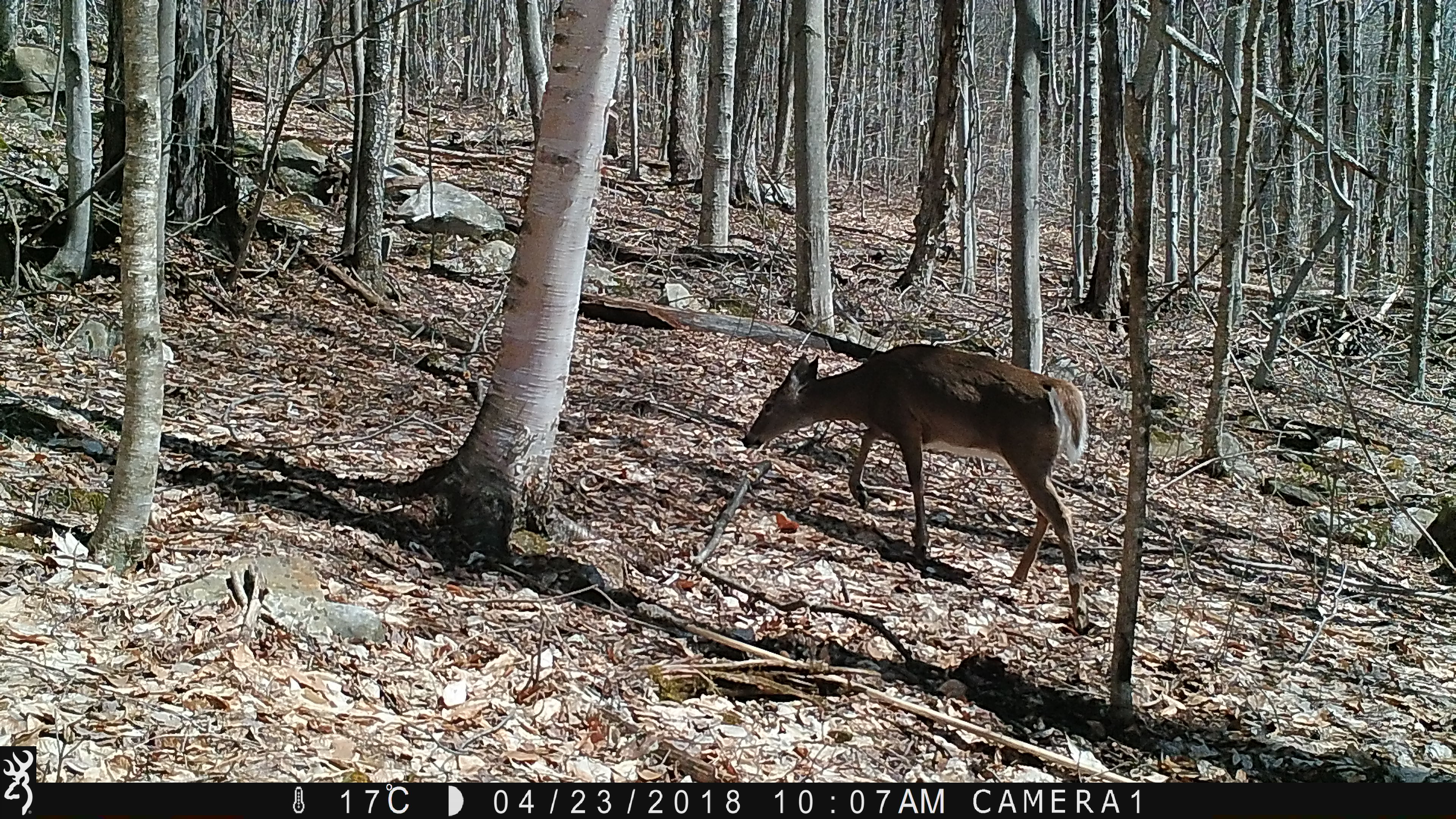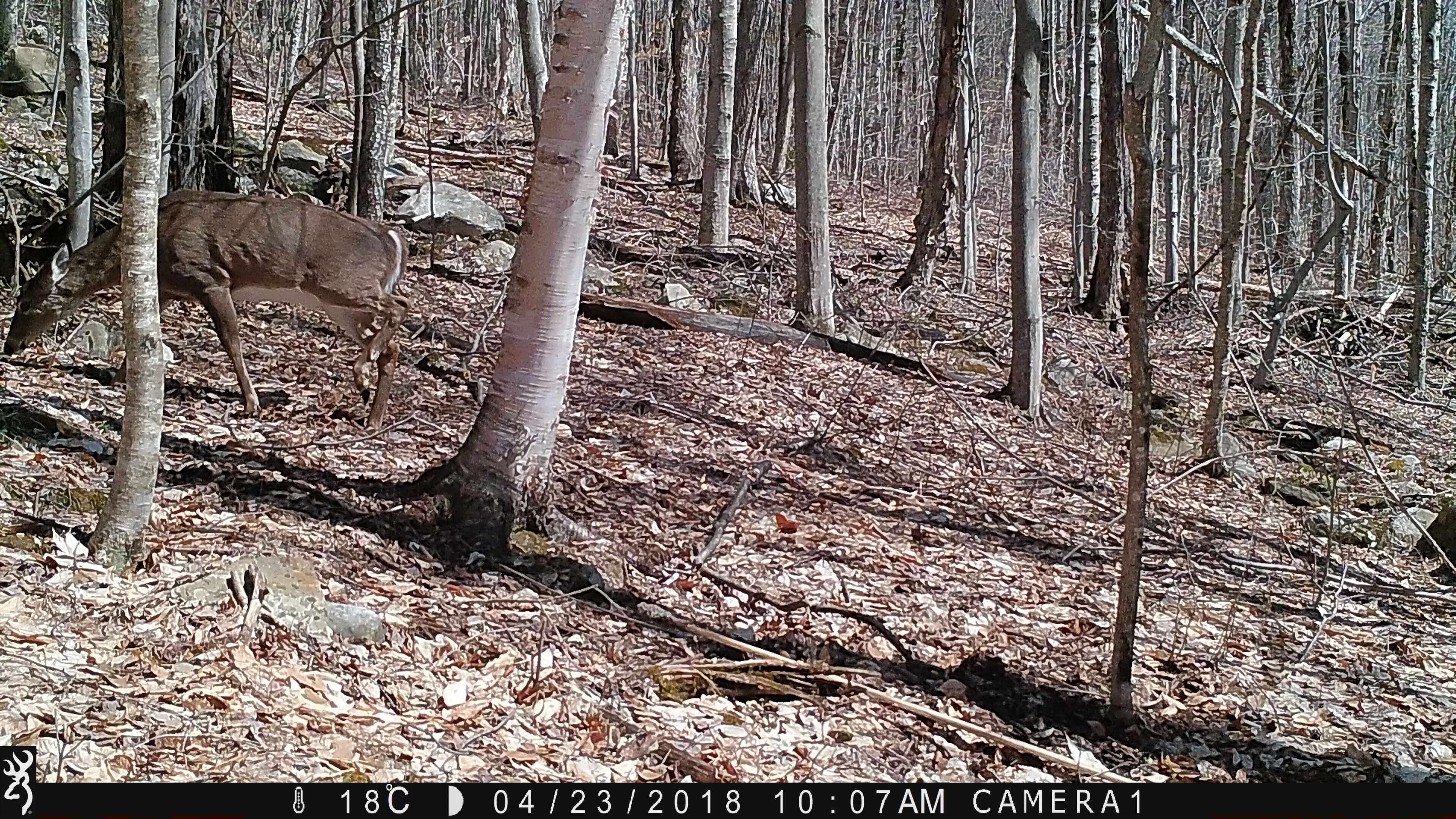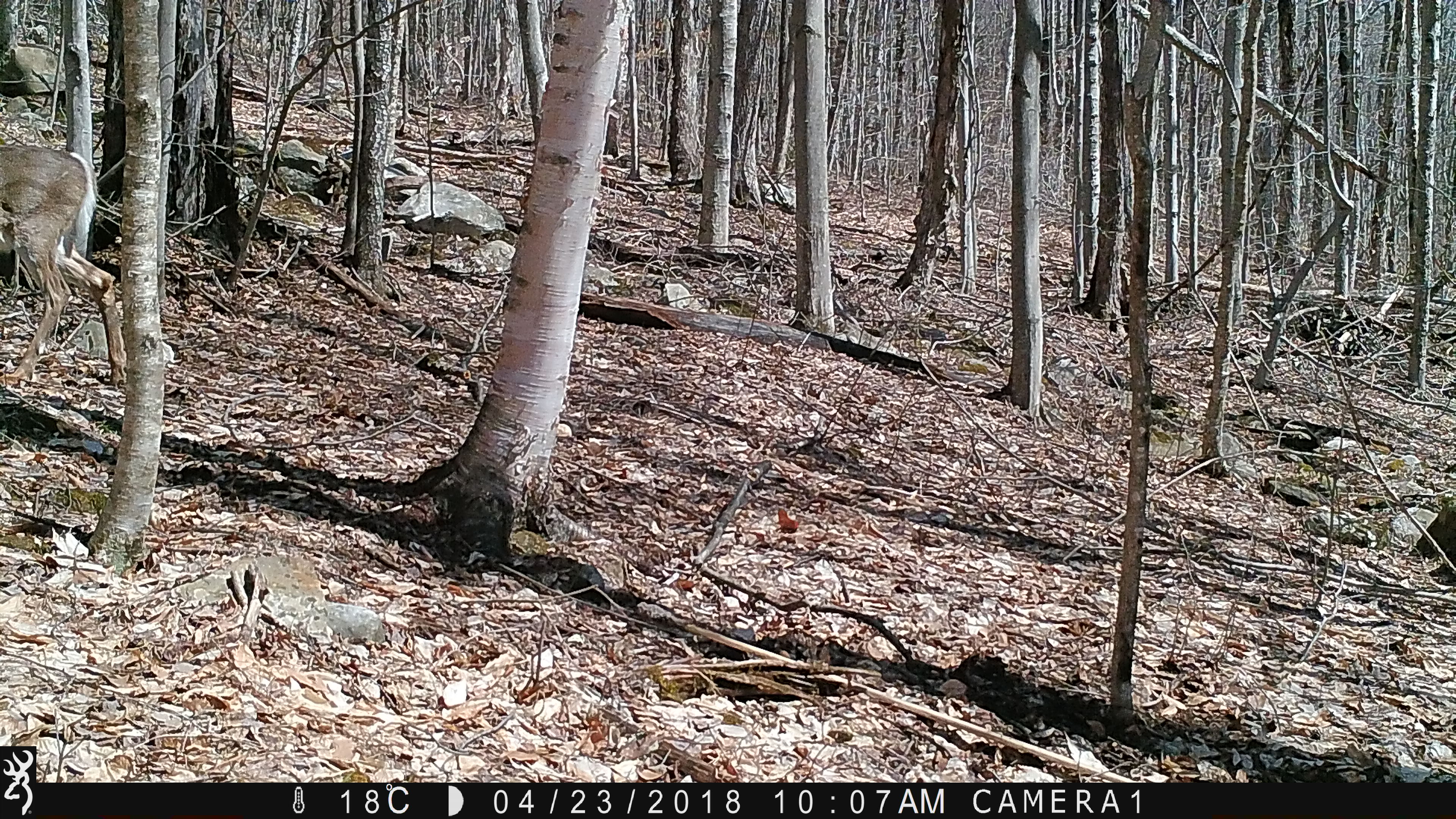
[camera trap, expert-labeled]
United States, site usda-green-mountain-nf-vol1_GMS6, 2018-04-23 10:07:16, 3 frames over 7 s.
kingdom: Animalia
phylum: Chordata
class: Mammalia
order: Artiodactyla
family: Cervidae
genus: Odocoileus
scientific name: Odocoileus virginianus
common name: white-tailed deer